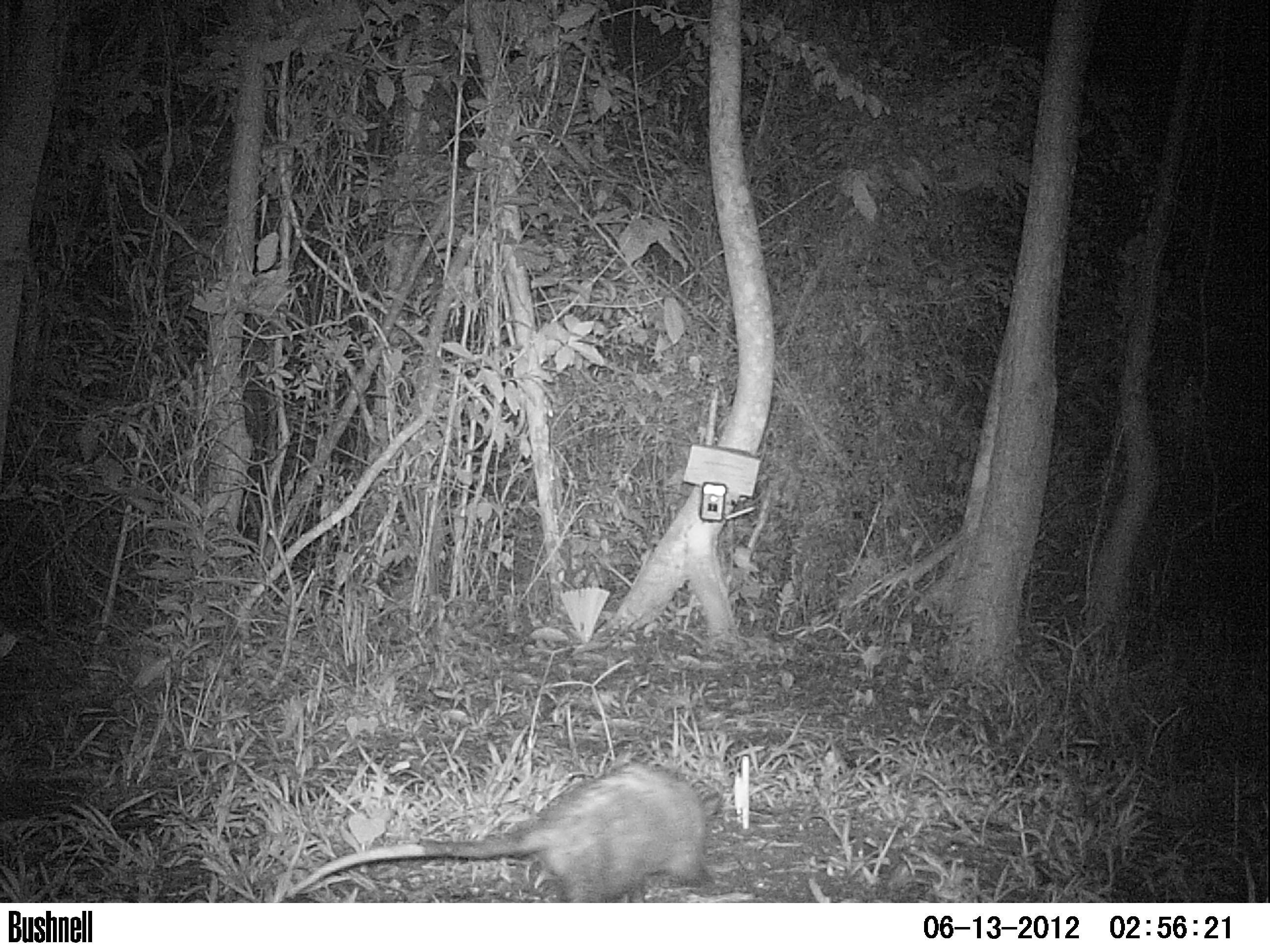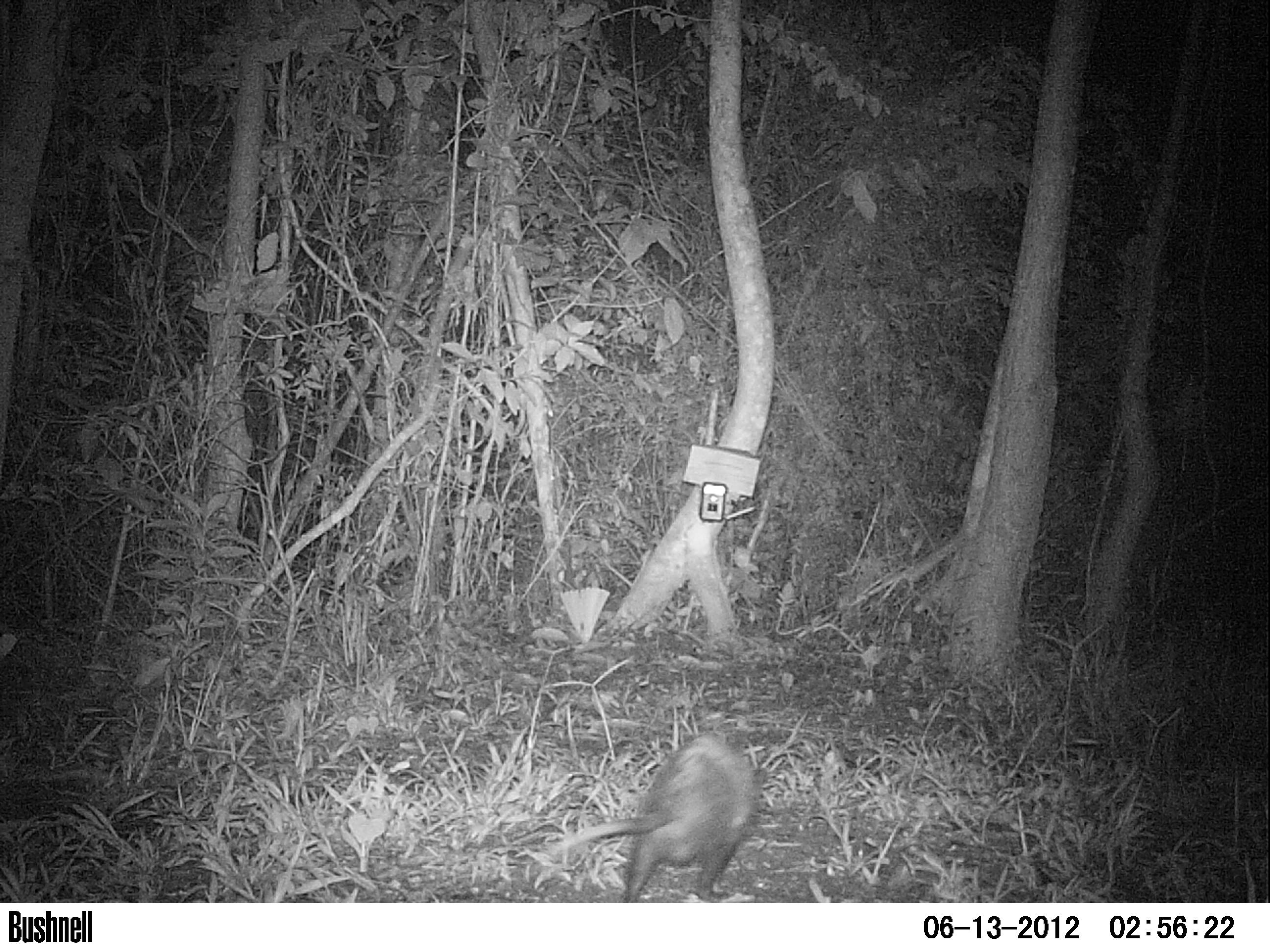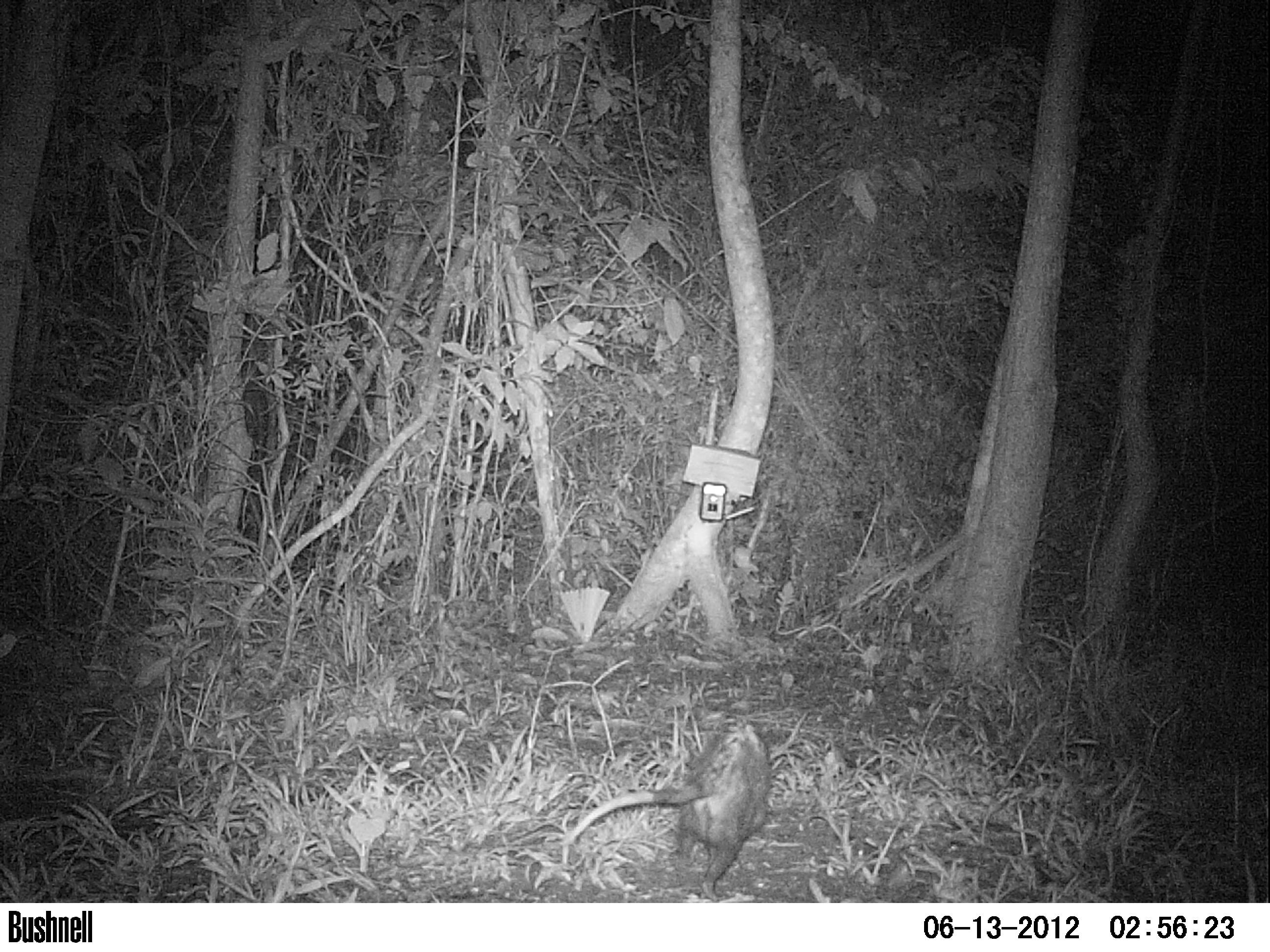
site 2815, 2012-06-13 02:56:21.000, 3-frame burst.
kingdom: Animalia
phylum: Chordata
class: Mammalia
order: Didelphimorphia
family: Didelphidae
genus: Didelphis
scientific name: Didelphis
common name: american opossums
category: didelphis sp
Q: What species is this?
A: Didelphis sp (american opossums) (Didelphis).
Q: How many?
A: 1.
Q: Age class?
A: Adult.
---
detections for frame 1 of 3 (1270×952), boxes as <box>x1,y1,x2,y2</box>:
didelphis sp: <box>285,761,722,902</box>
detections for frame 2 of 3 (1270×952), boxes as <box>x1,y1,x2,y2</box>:
didelphis sp: <box>548,733,767,902</box>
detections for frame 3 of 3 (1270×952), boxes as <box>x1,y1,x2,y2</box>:
didelphis sp: <box>561,722,774,903</box>